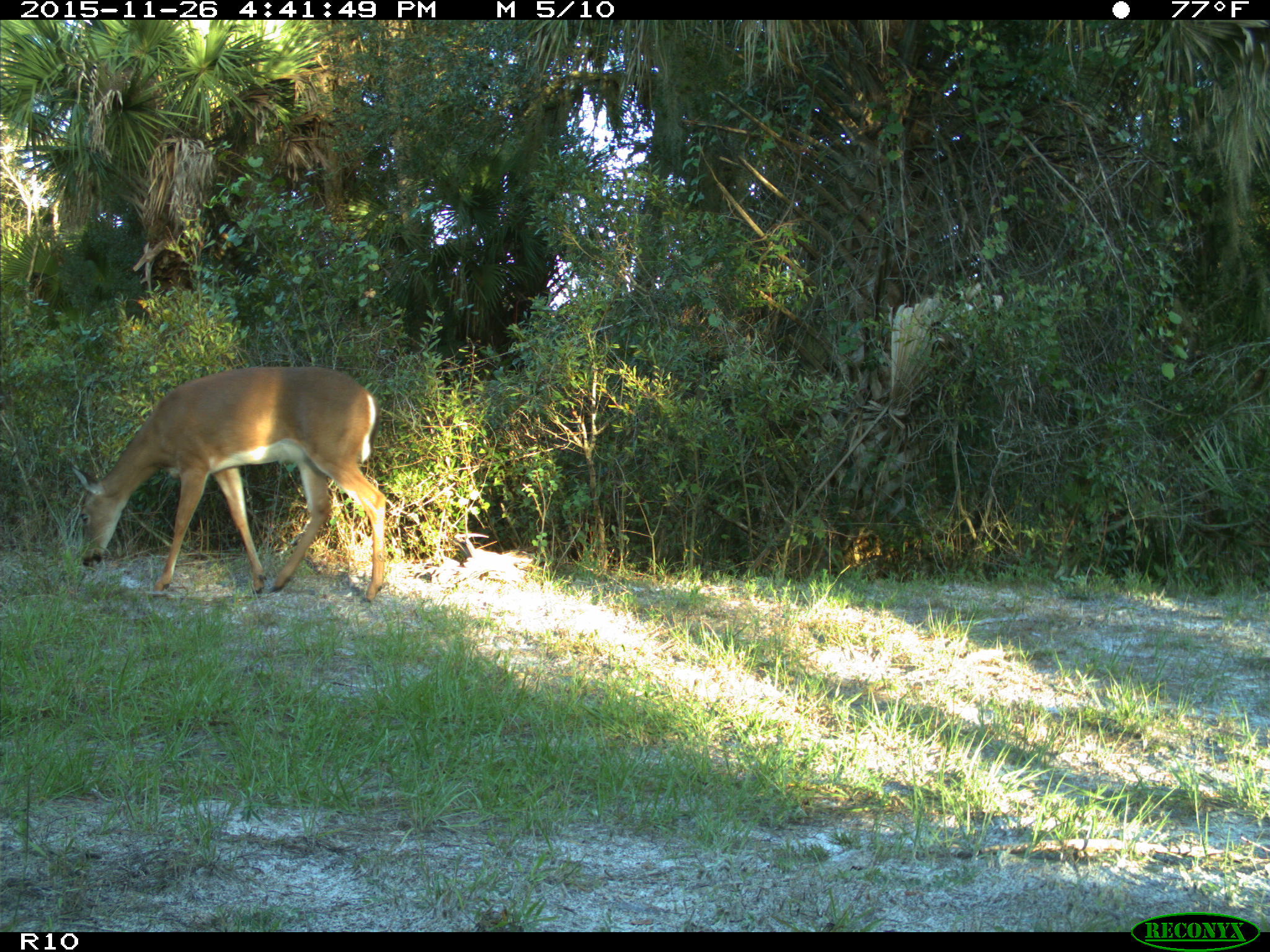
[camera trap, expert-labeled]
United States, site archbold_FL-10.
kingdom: Animalia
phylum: Chordata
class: Mammalia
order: Artiodactyla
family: Cervidae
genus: Odocoileus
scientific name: Odocoileus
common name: deer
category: unidentified deer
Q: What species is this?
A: Unidentified deer (deer) (Odocoileus).